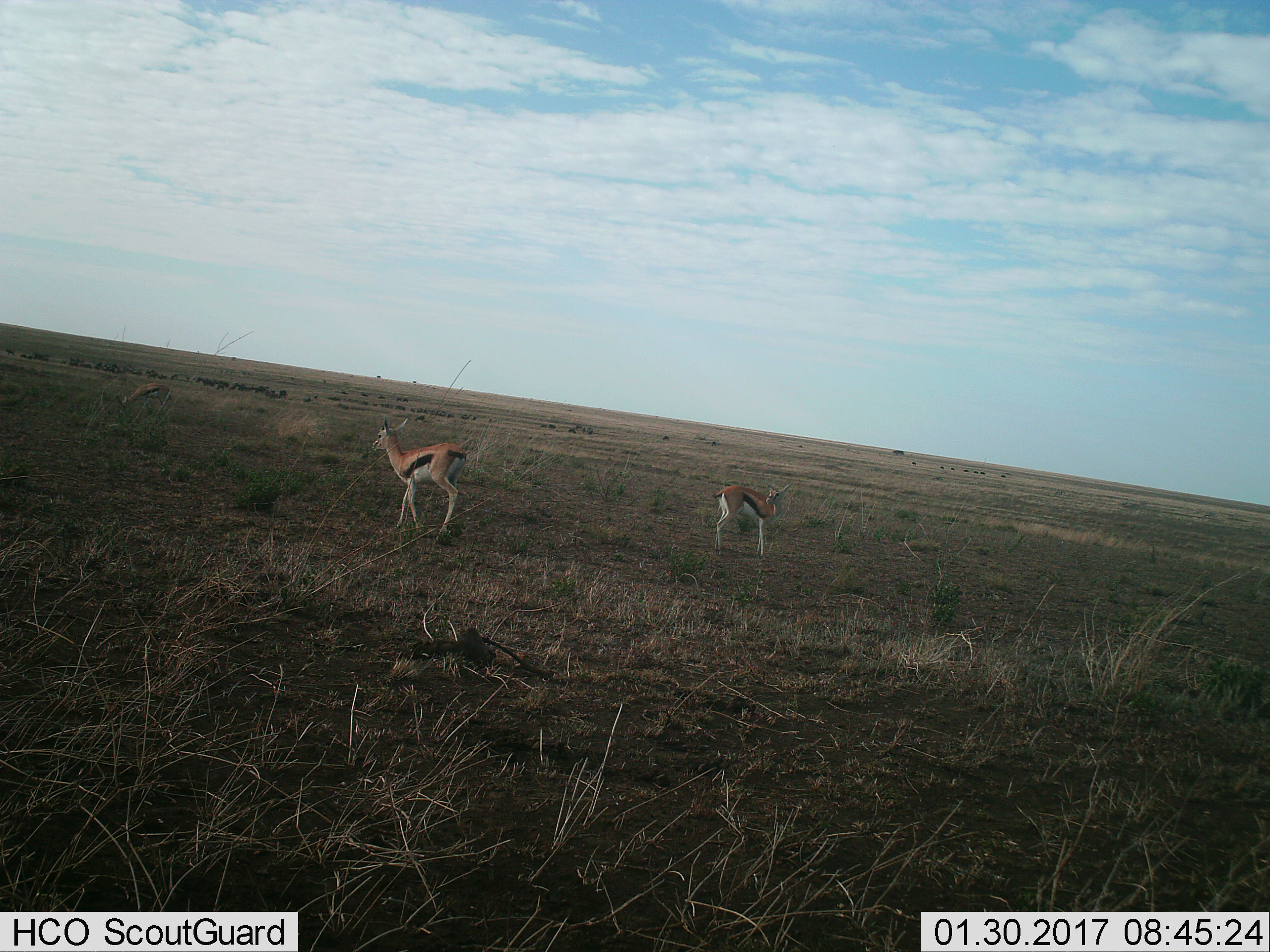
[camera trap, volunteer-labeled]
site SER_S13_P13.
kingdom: Animalia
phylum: Chordata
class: Mammalia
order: Artiodactyla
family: Bovidae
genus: Eudorcas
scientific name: Eudorcas thomsonii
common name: thomson's gazelle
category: gazellethomsons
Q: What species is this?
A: Gazellethomsons (thomson's gazelle) (Eudorcas thomsonii).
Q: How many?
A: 2.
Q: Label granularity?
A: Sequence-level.